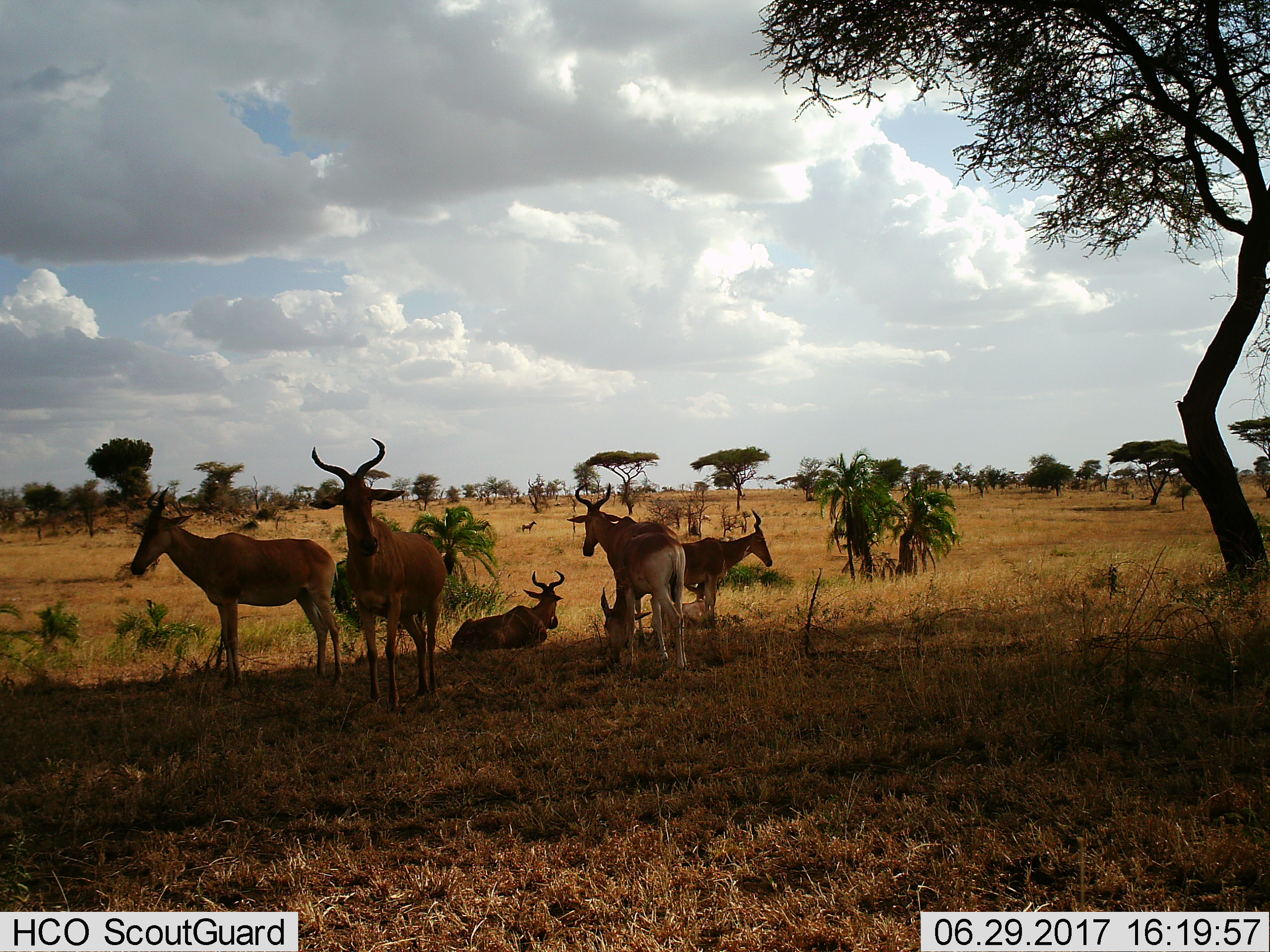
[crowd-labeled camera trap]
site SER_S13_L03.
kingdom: Animalia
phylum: Chordata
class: Mammalia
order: Artiodactyla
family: Bovidae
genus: Alcelaphus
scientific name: Alcelaphus buselaphus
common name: hartebeest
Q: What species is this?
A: Hartebeest (Alcelaphus buselaphus).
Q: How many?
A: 7.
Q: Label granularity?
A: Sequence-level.